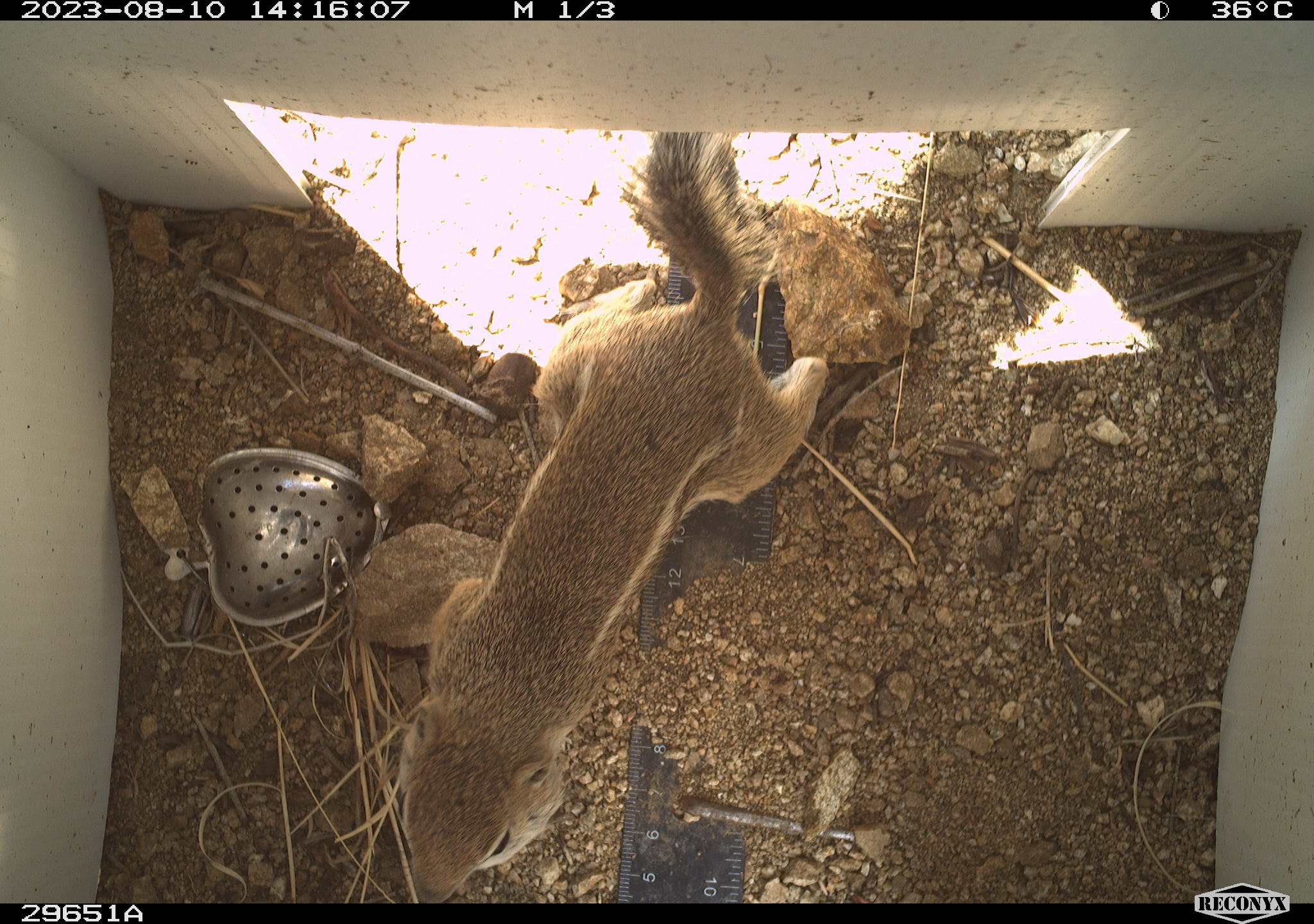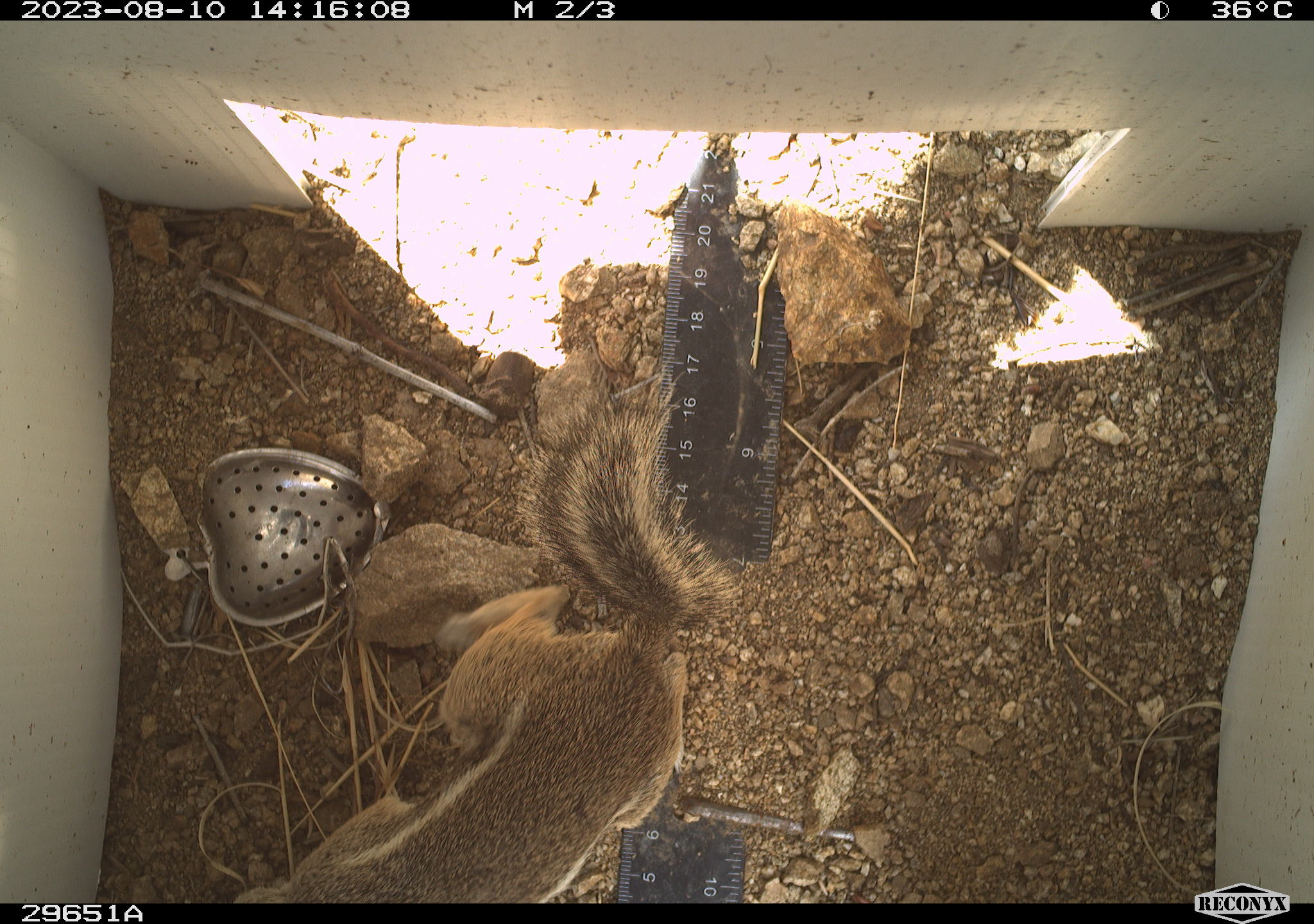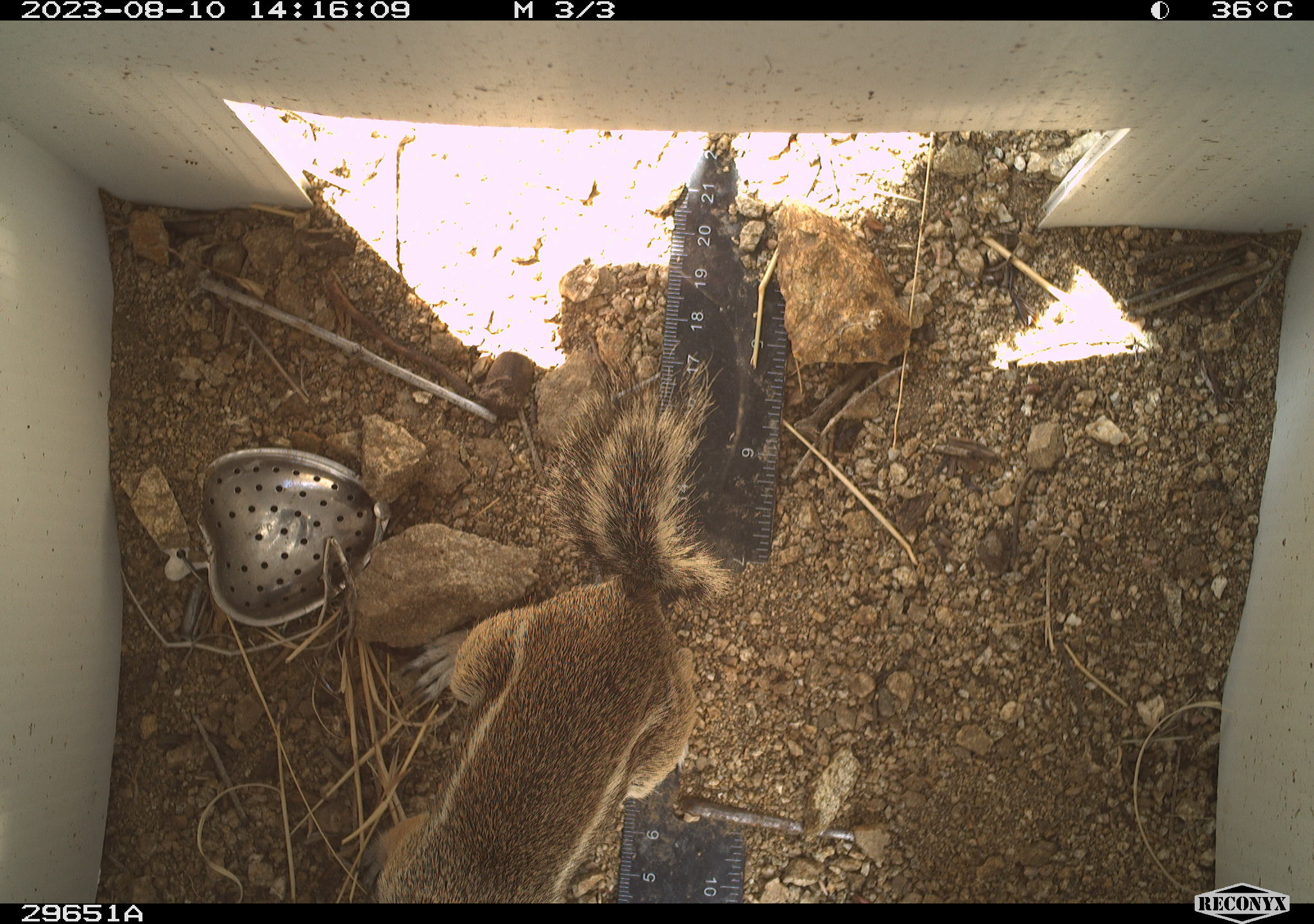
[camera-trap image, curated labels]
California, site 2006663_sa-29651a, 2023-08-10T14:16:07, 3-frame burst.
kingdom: Animalia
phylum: Chordata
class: Mammalia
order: Rodentia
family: Sciuridae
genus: Ammospermophilus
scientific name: Ammospermophilus leucurus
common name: white-tailed antelope squirrel